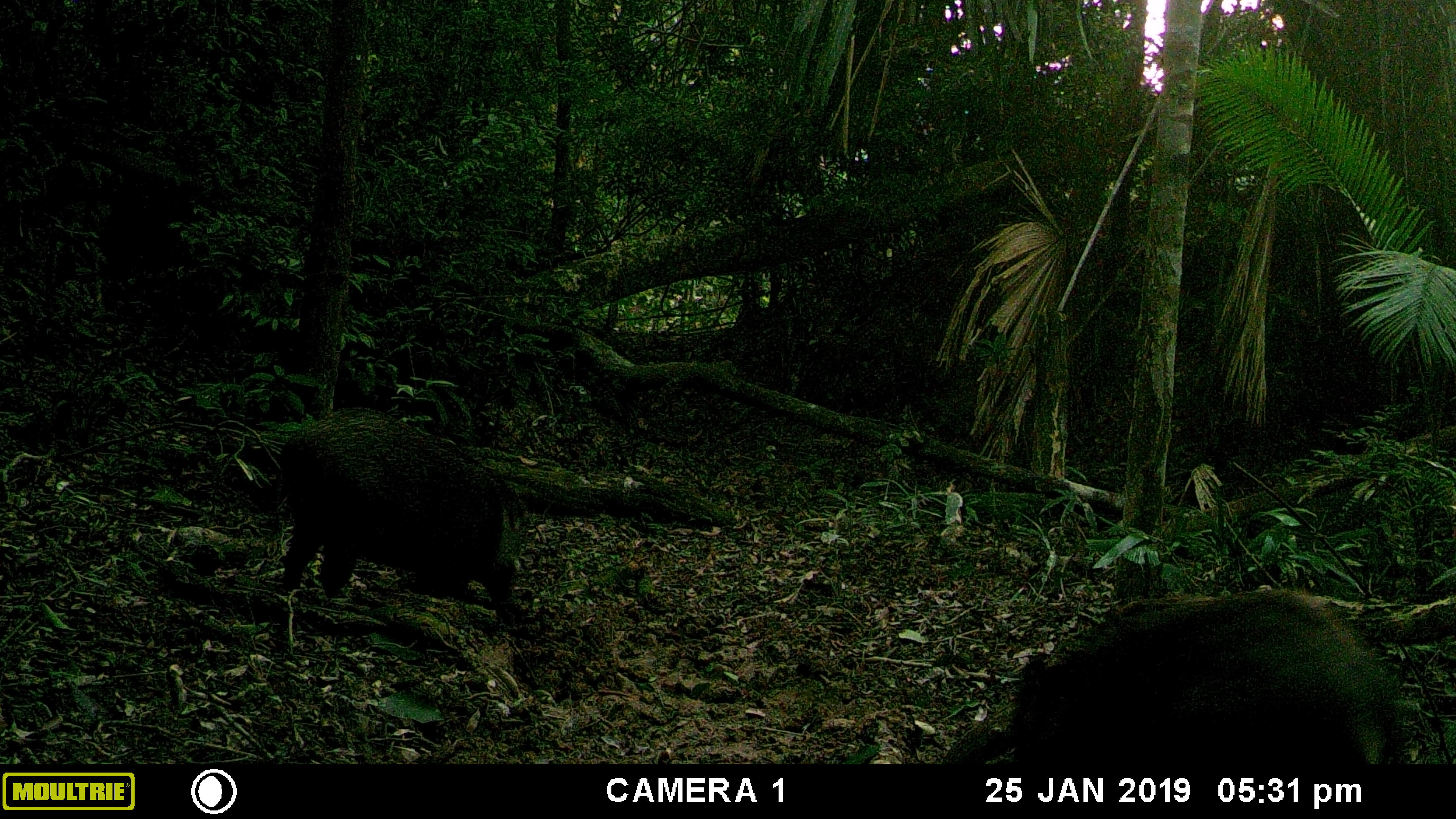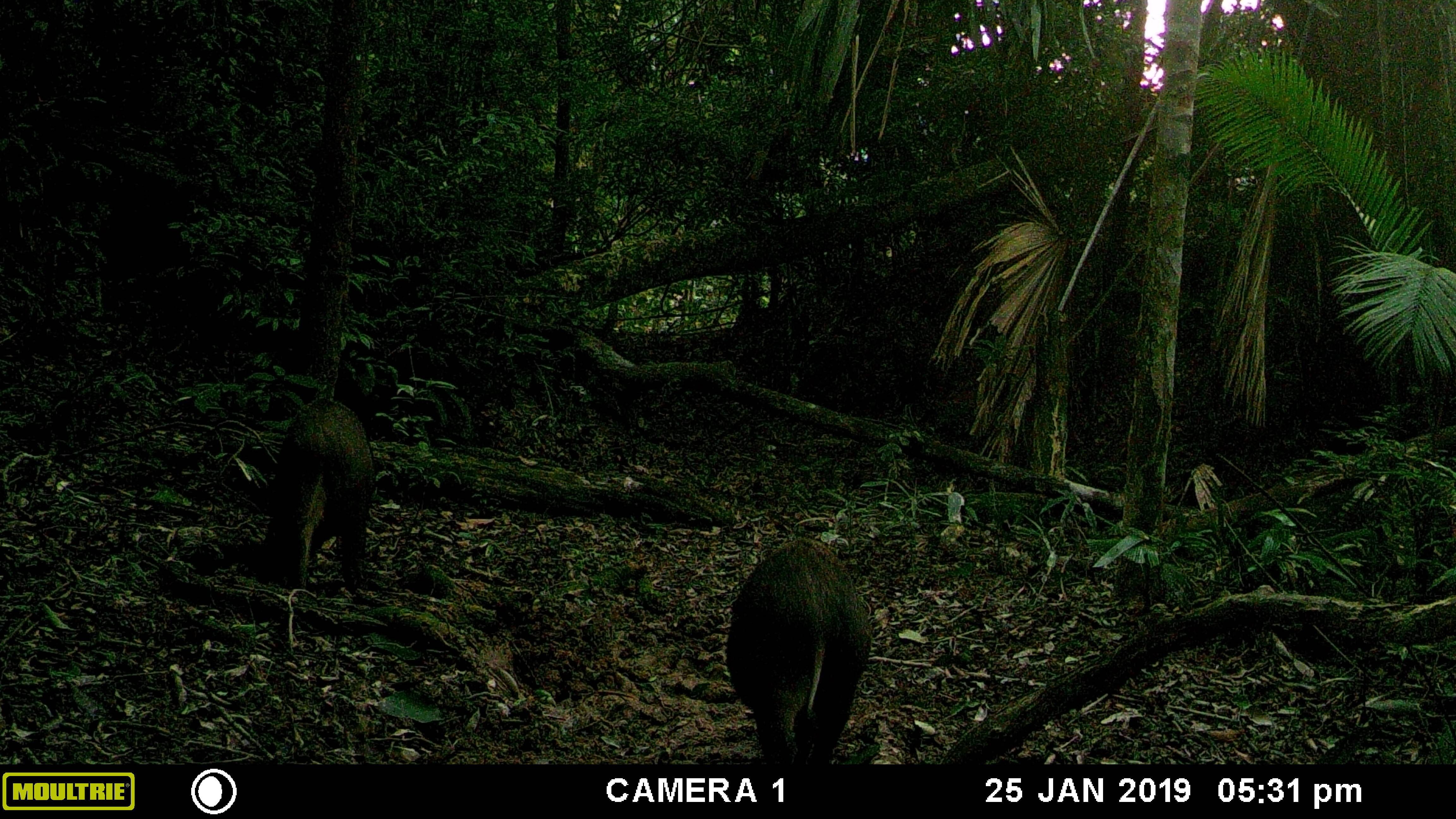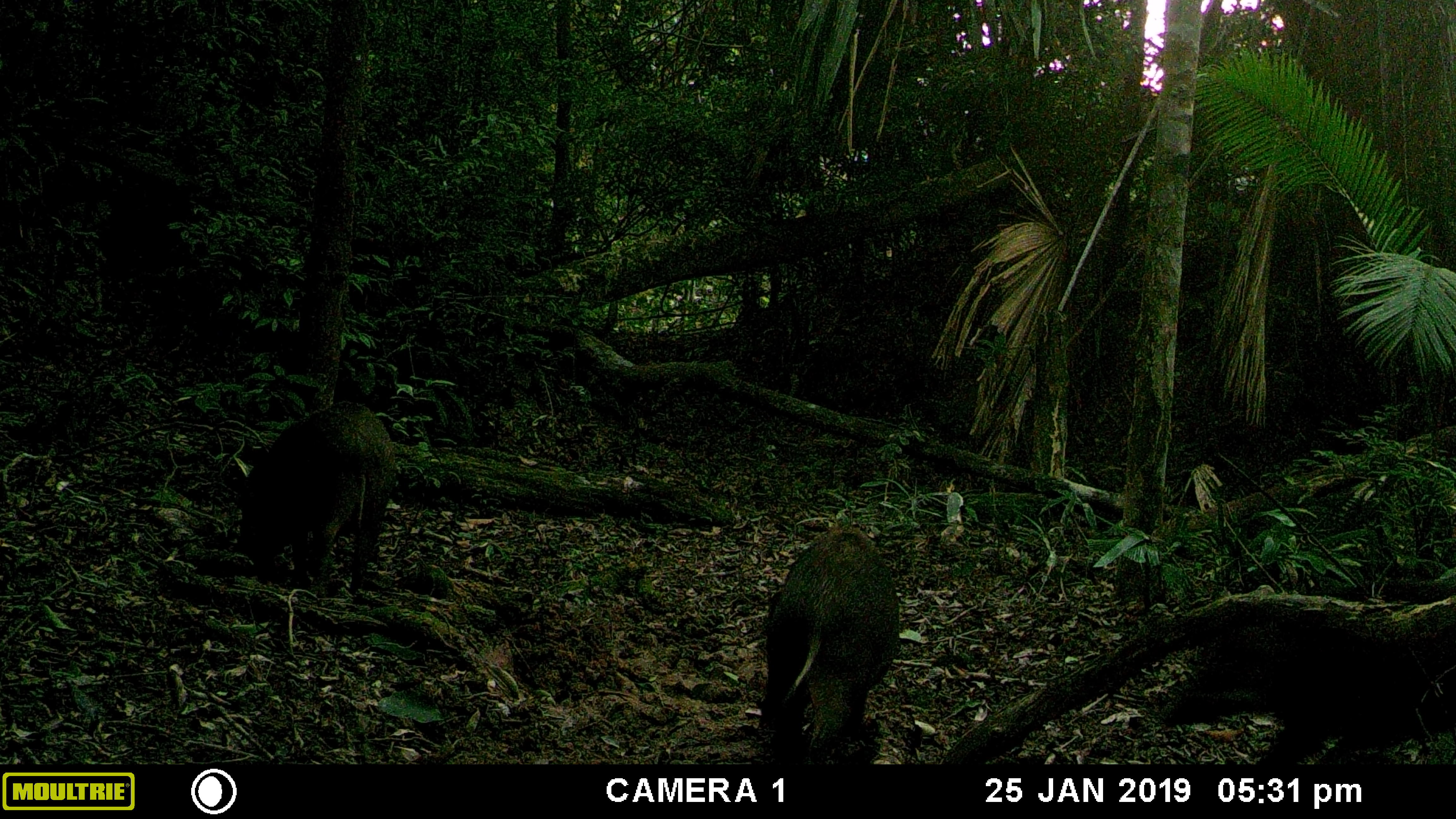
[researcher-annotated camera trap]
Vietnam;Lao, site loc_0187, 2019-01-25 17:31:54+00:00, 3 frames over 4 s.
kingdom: Animalia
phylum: Chordata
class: Mammalia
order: Artiodactyla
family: Suidae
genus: Sus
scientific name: Sus scrofa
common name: eurasian wild pig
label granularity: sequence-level